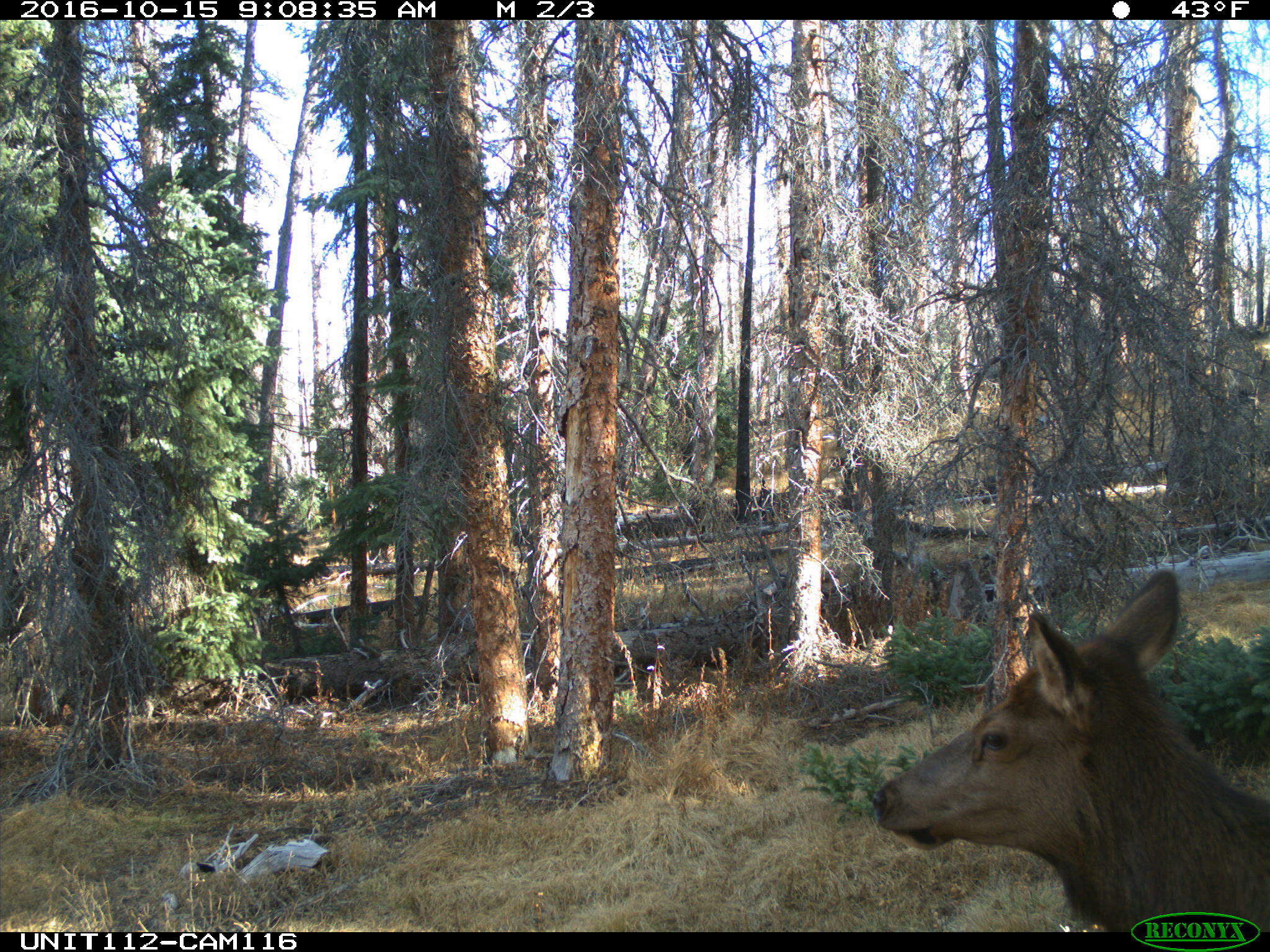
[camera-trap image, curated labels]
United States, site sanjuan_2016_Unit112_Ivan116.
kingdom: Animalia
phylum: Chordata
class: Mammalia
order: Artiodactyla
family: Cervidae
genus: Cervus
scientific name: Cervus elaphus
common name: red deer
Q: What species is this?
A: Cervus elaphus (red deer).